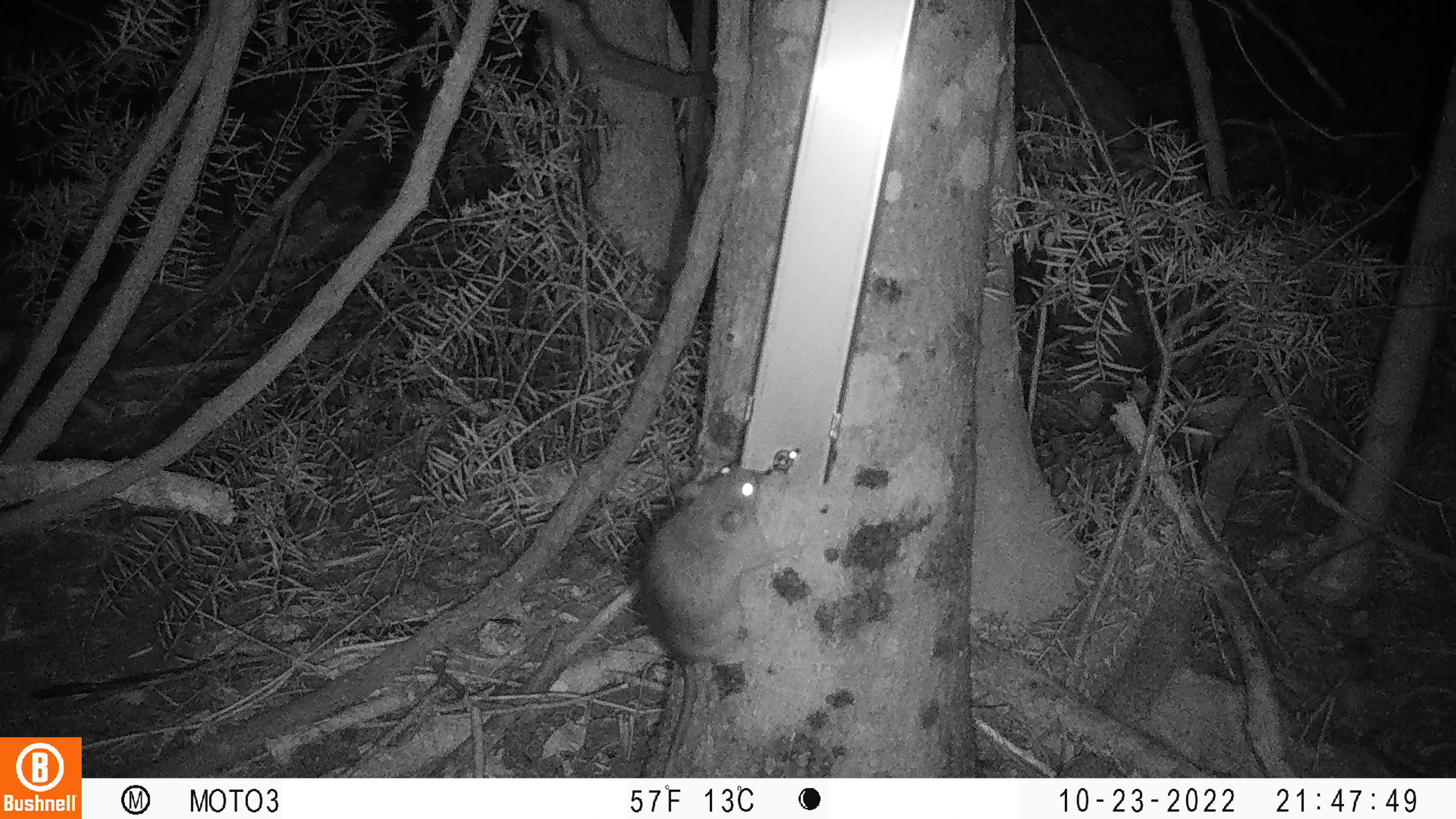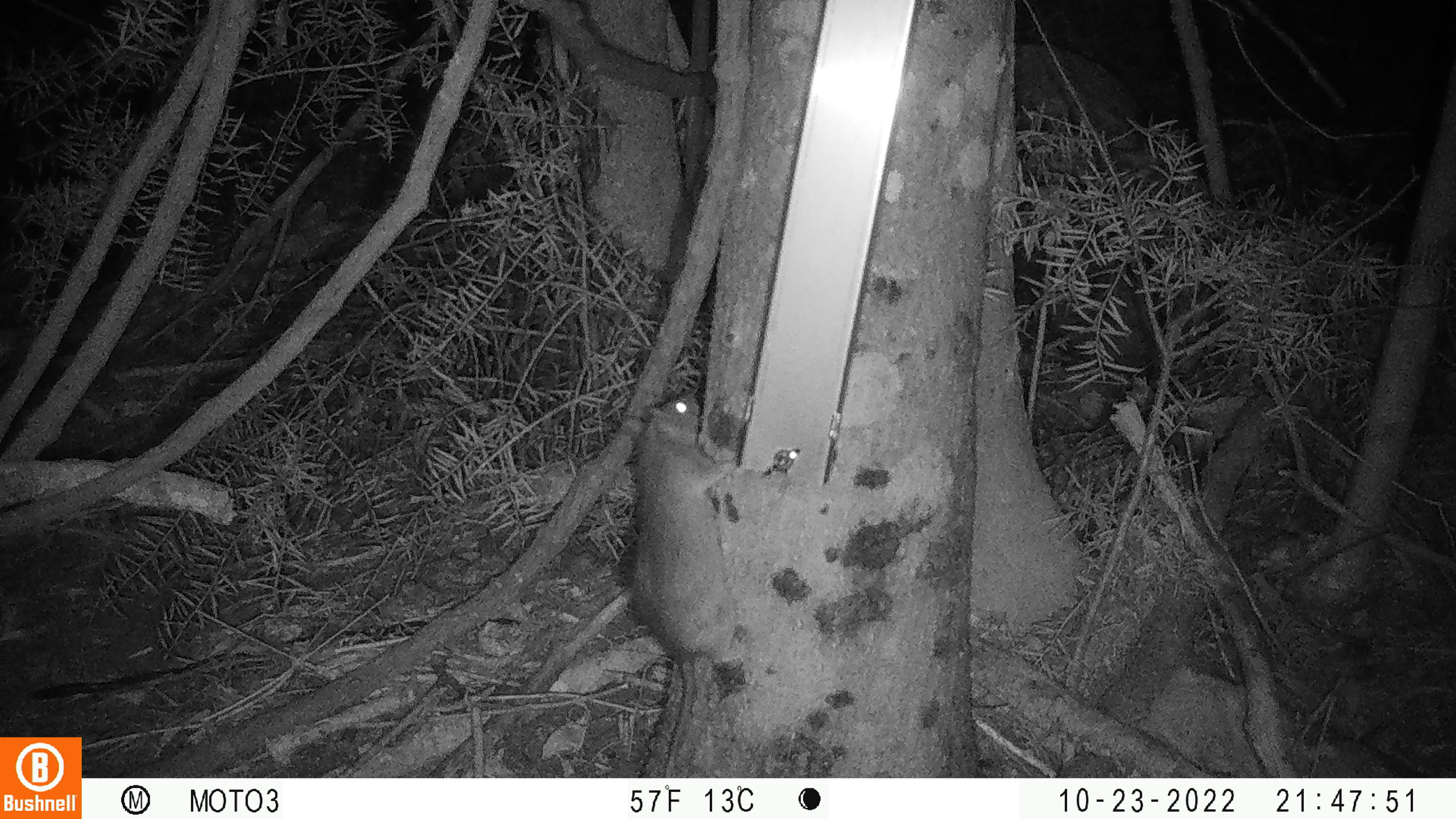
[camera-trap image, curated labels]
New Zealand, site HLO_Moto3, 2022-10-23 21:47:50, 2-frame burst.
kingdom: Animalia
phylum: Chordata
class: Mammalia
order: Rodentia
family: Muridae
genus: Rattus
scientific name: Rattus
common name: rat